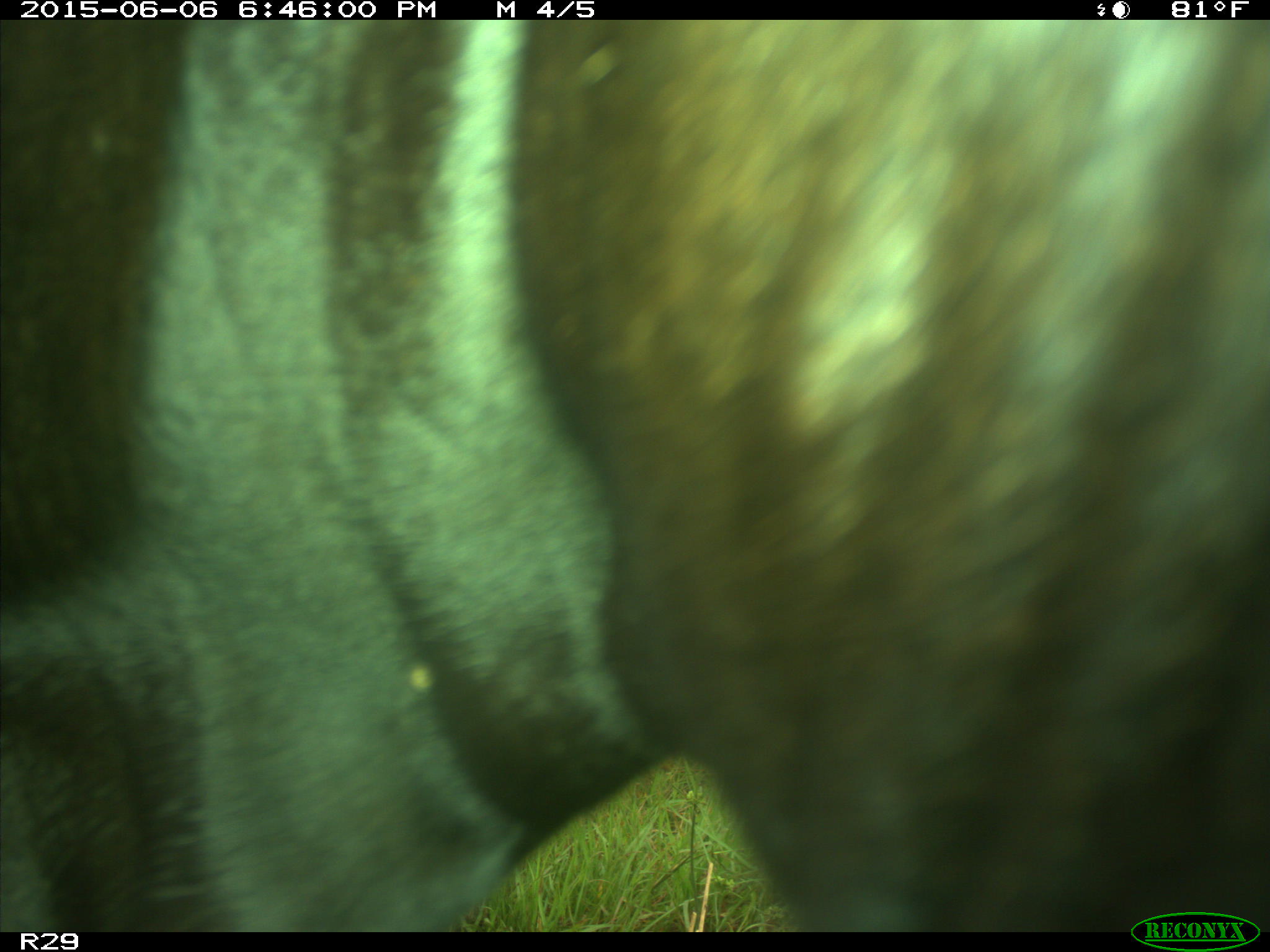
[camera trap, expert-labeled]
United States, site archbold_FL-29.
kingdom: Animalia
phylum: Chordata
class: Mammalia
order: Artiodactyla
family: Bovidae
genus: Bos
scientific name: Bos taurus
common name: domestic cow